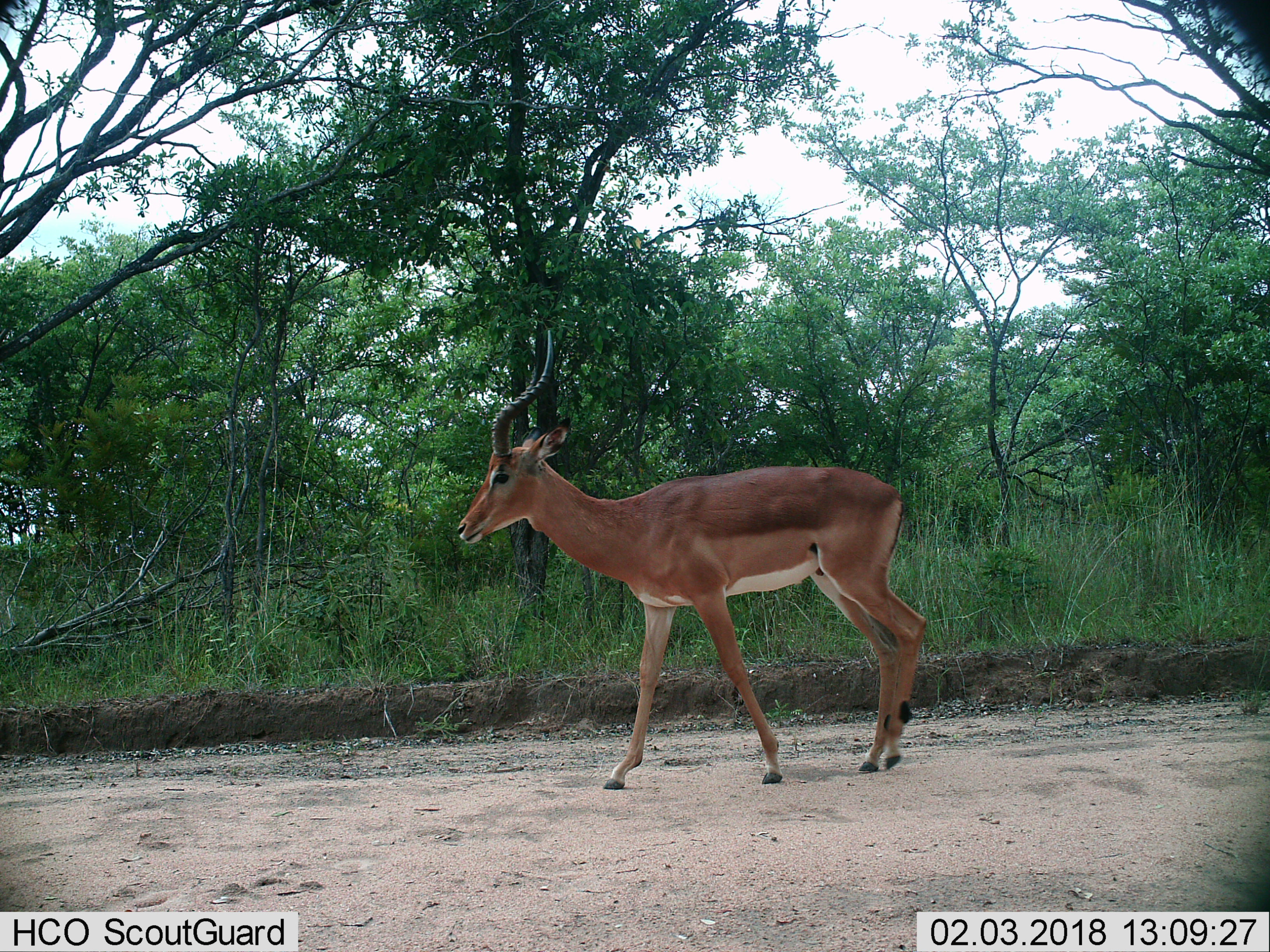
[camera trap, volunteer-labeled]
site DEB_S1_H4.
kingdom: Animalia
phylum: Chordata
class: Mammalia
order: Artiodactyla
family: Bovidae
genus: Aepyceros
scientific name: Aepyceros melampus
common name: impala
Impala (Aepyceros melampus), count 1. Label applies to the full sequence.